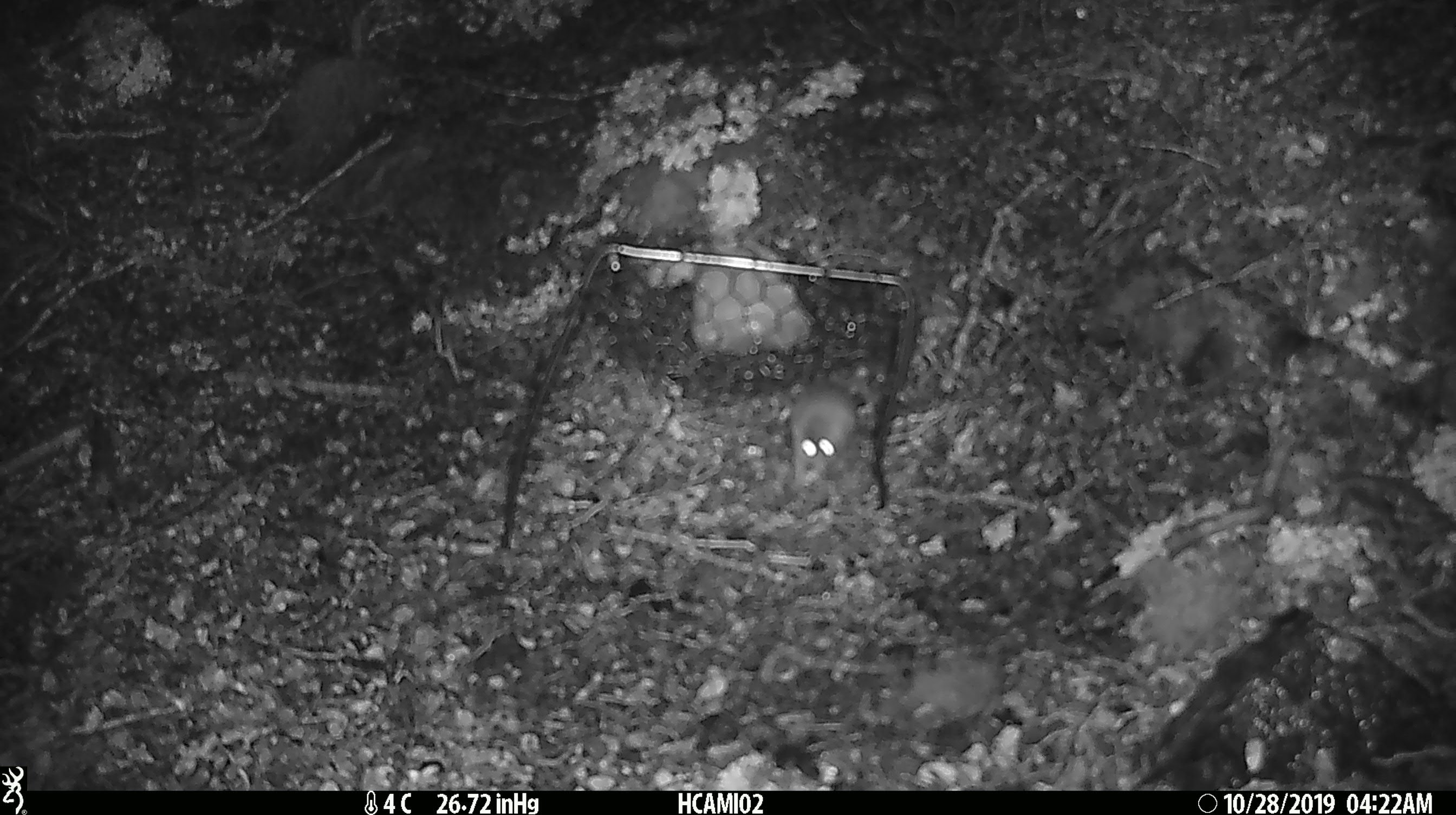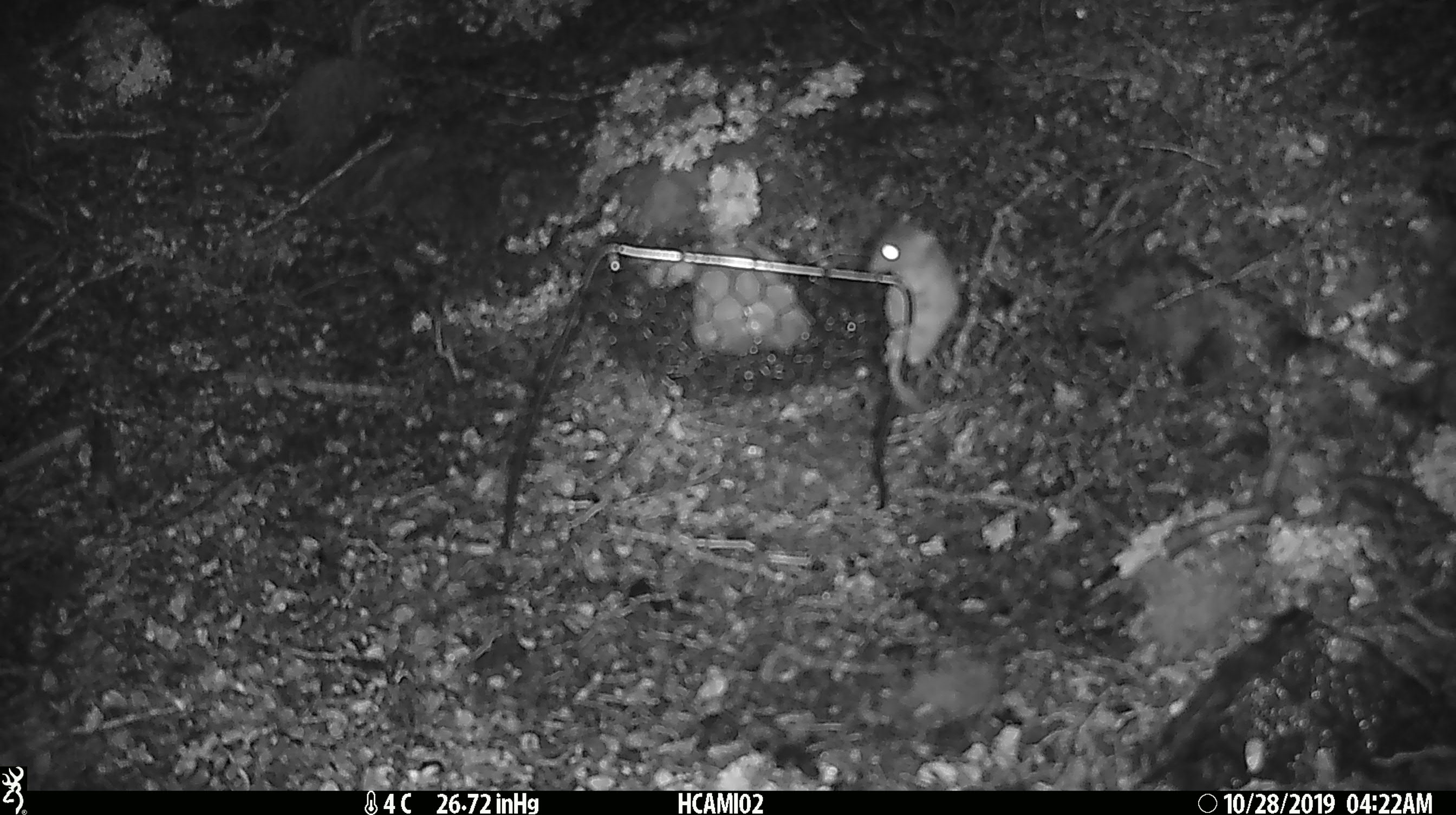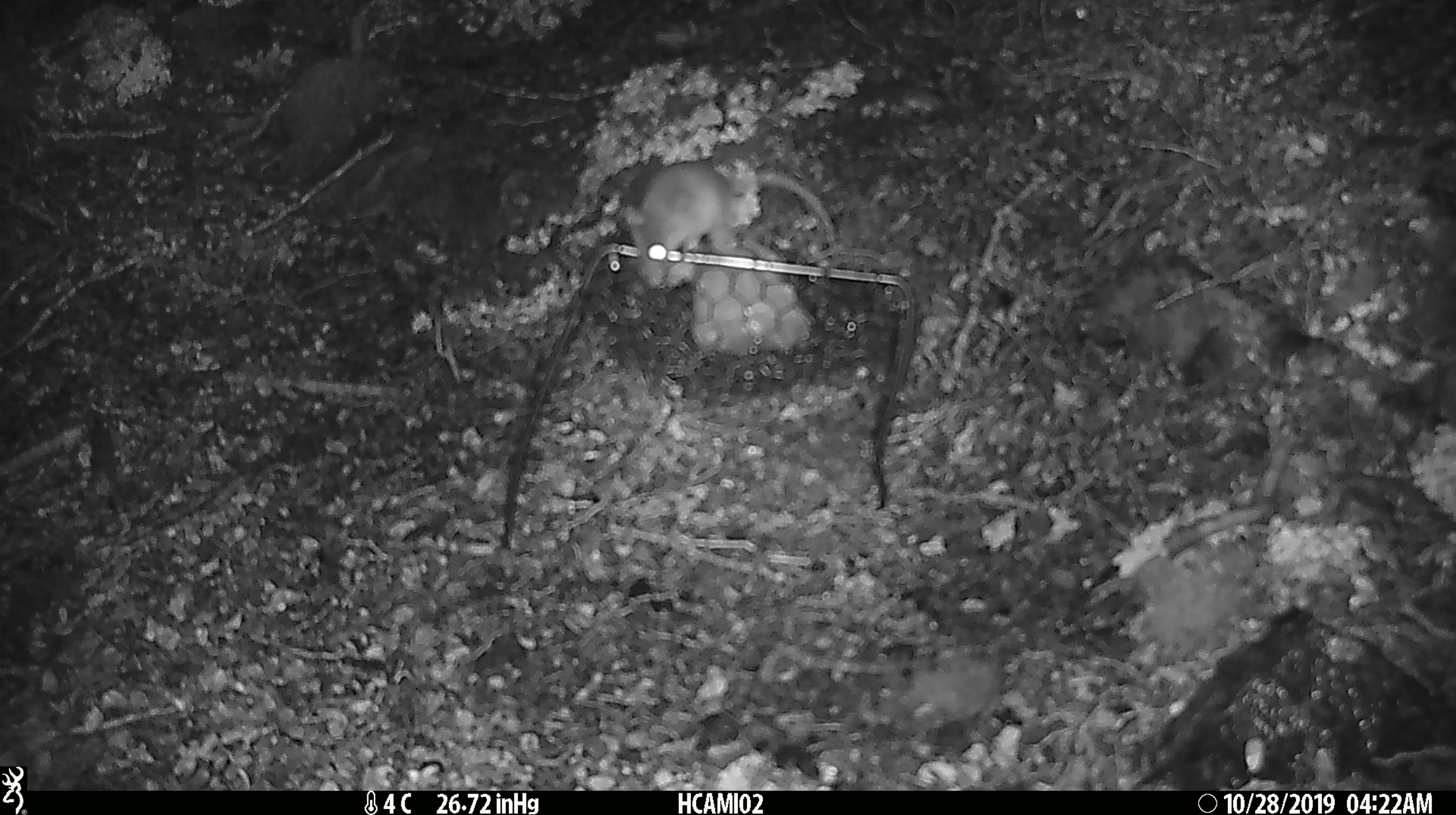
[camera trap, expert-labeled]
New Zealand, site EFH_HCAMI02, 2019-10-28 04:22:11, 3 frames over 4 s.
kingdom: Animalia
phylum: Chordata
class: Mammalia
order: Rodentia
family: Muridae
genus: Mus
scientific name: Mus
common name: mouse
Mouse (Mus).